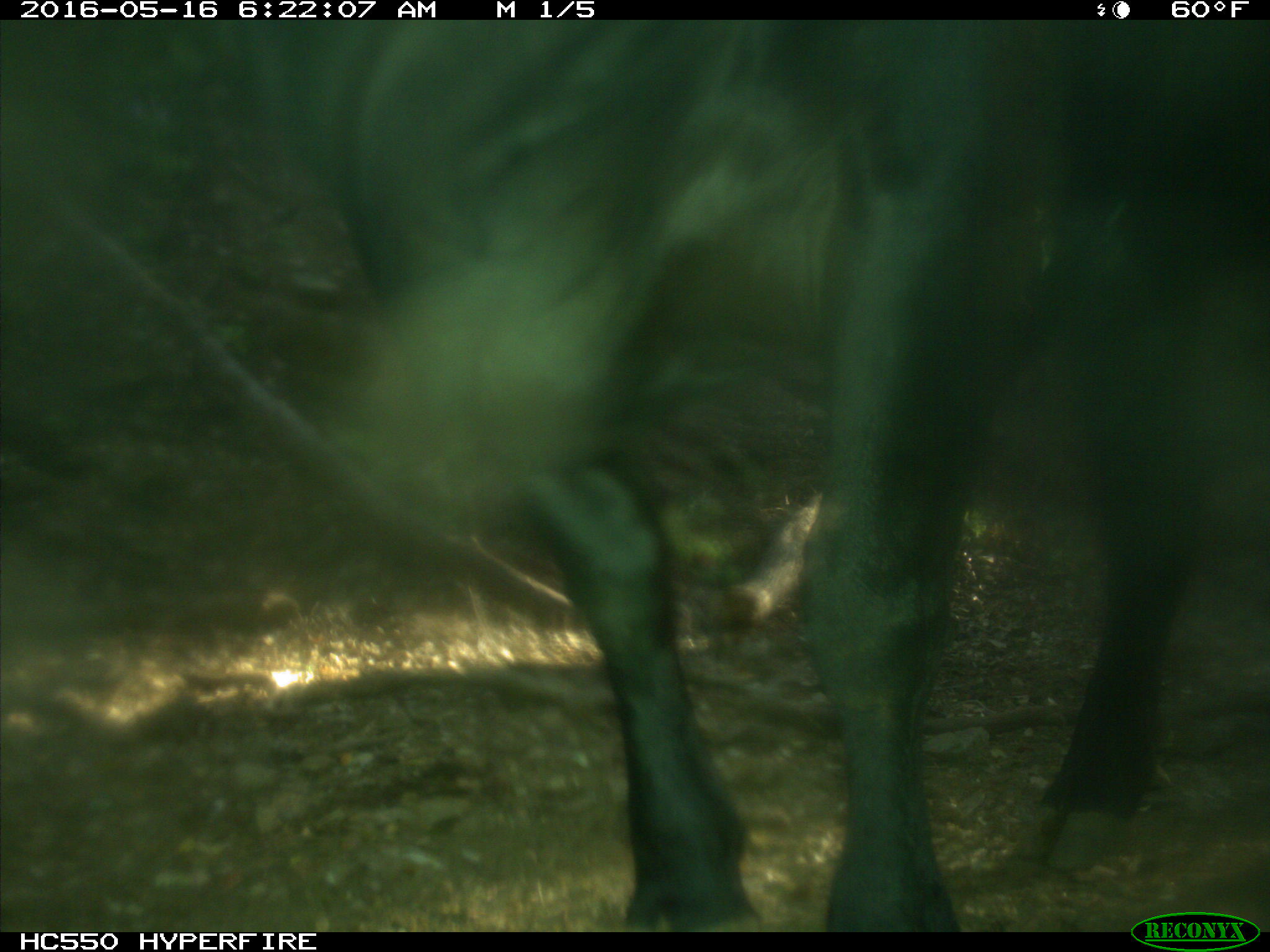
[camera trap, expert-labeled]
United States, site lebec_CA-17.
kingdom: Animalia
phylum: Chordata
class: Mammalia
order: Artiodactyla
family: Bovidae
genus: Bos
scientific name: Bos taurus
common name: domestic cow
Bos taurus (domestic cow).